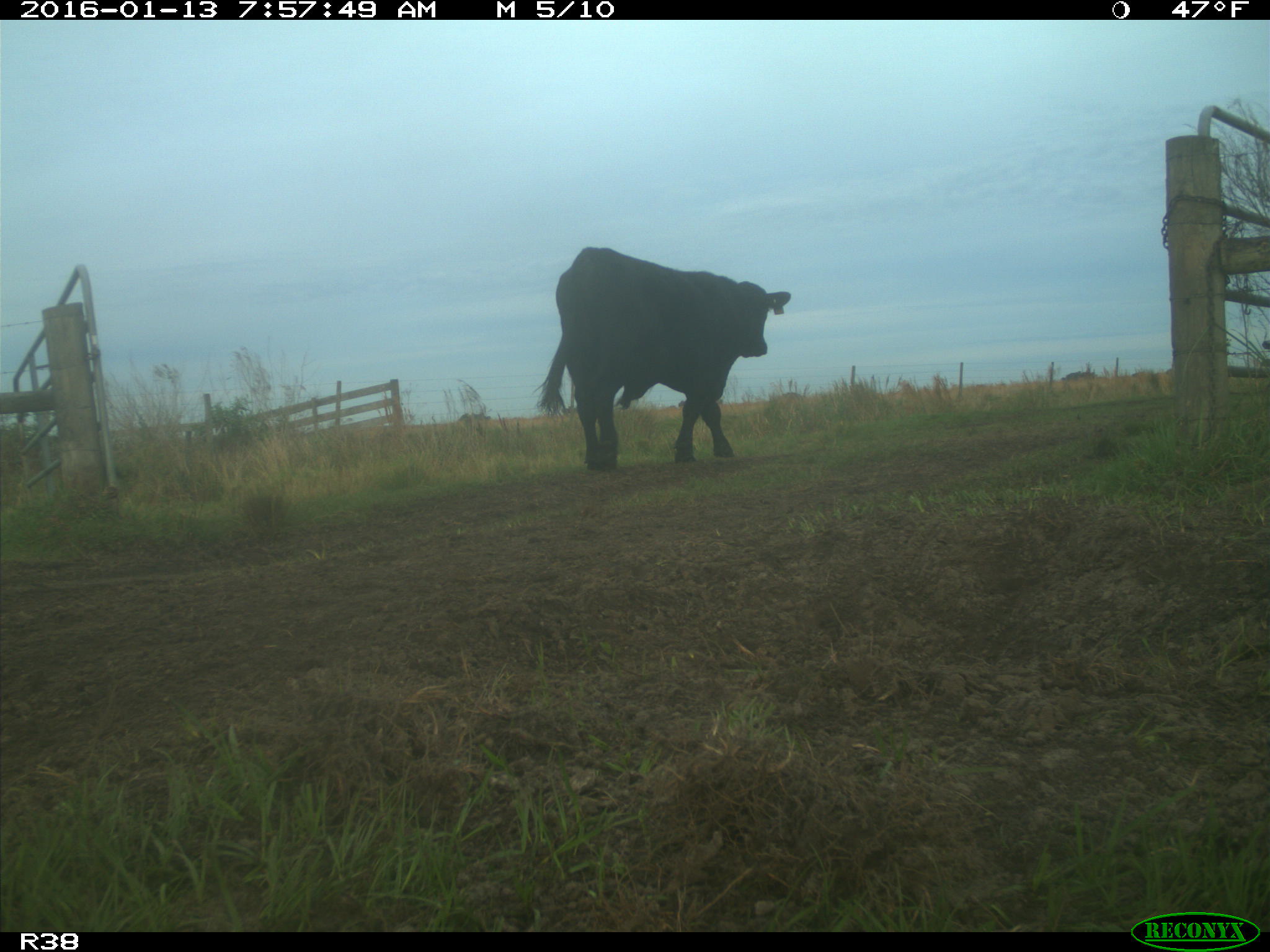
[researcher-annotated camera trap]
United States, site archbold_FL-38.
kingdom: Animalia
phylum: Chordata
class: Mammalia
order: Artiodactyla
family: Bovidae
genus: Bos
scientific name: Bos taurus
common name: domestic cow